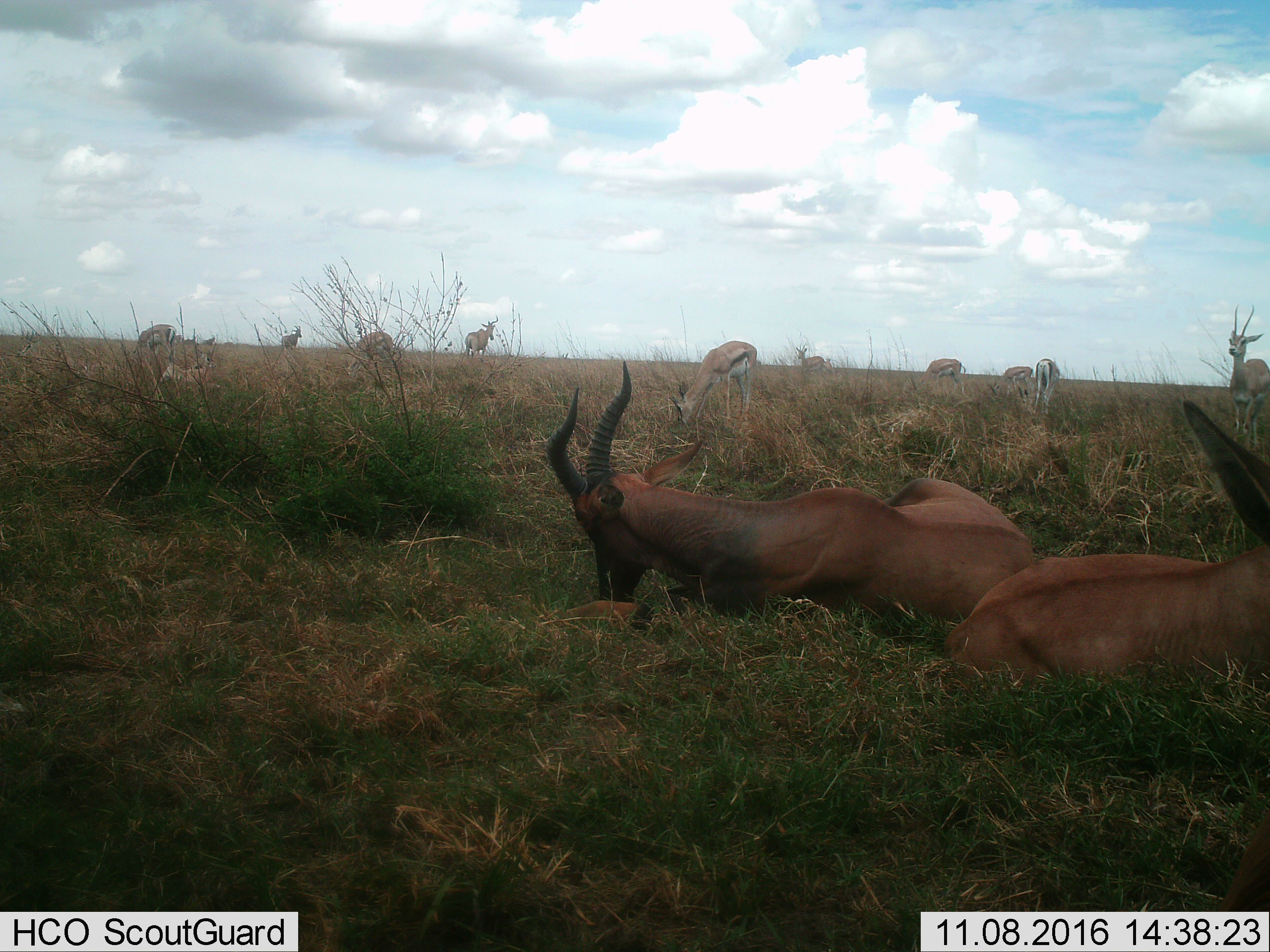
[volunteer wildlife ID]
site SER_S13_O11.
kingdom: Animalia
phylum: Chordata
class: Mammalia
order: Artiodactyla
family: Bovidae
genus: Eudorcas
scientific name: Eudorcas thomsonii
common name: thomson's gazelle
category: gazellethomsons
Gazellethomsons (thomson's gazelle) (Eudorcas thomsonii), count 10. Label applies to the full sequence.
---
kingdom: Animalia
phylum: Chordata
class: Mammalia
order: Artiodactyla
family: Bovidae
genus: Damaliscus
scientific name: Damaliscus lunatus jimela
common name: topi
Topi (Damaliscus lunatus jimela), count 2. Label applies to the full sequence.